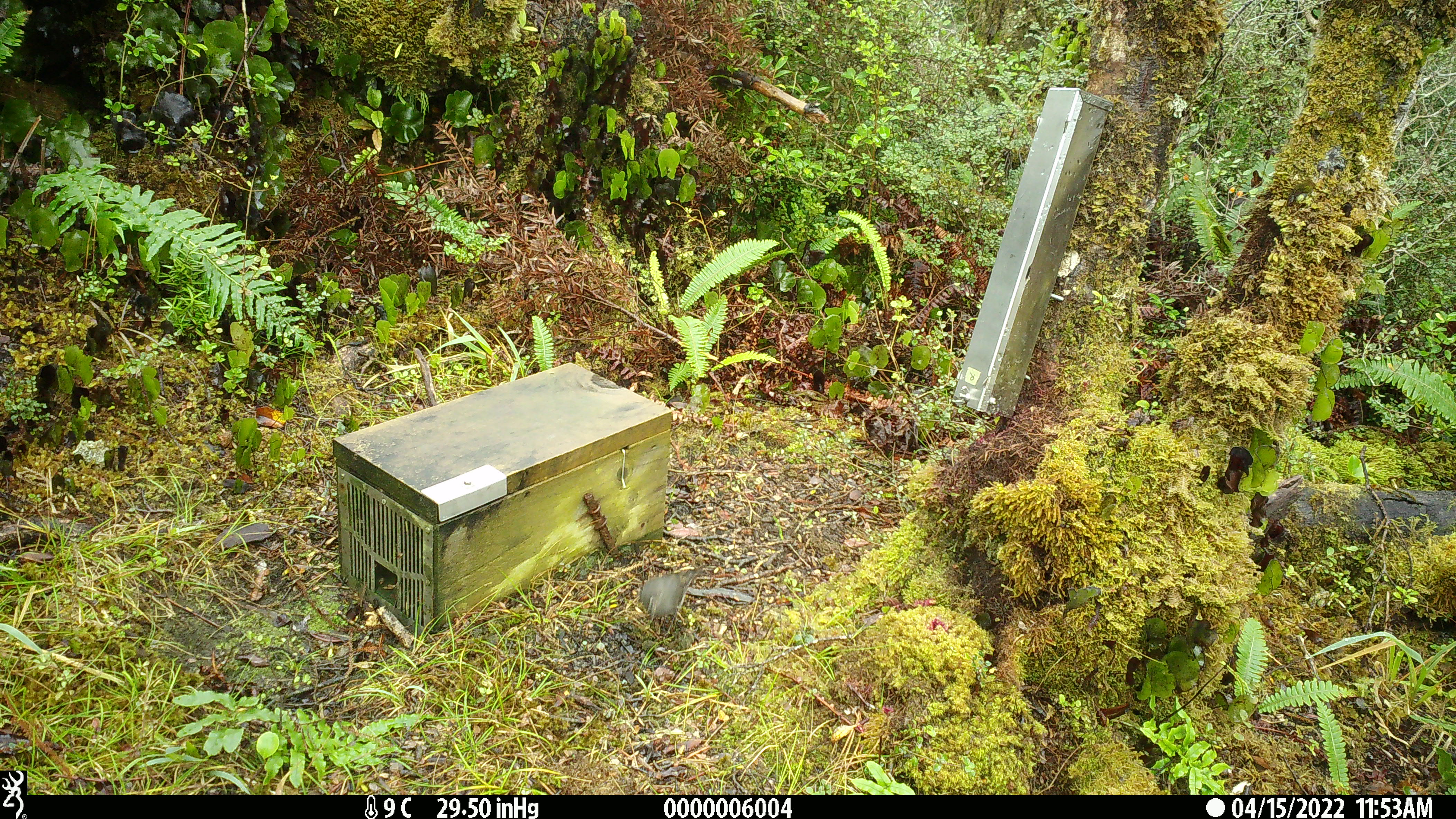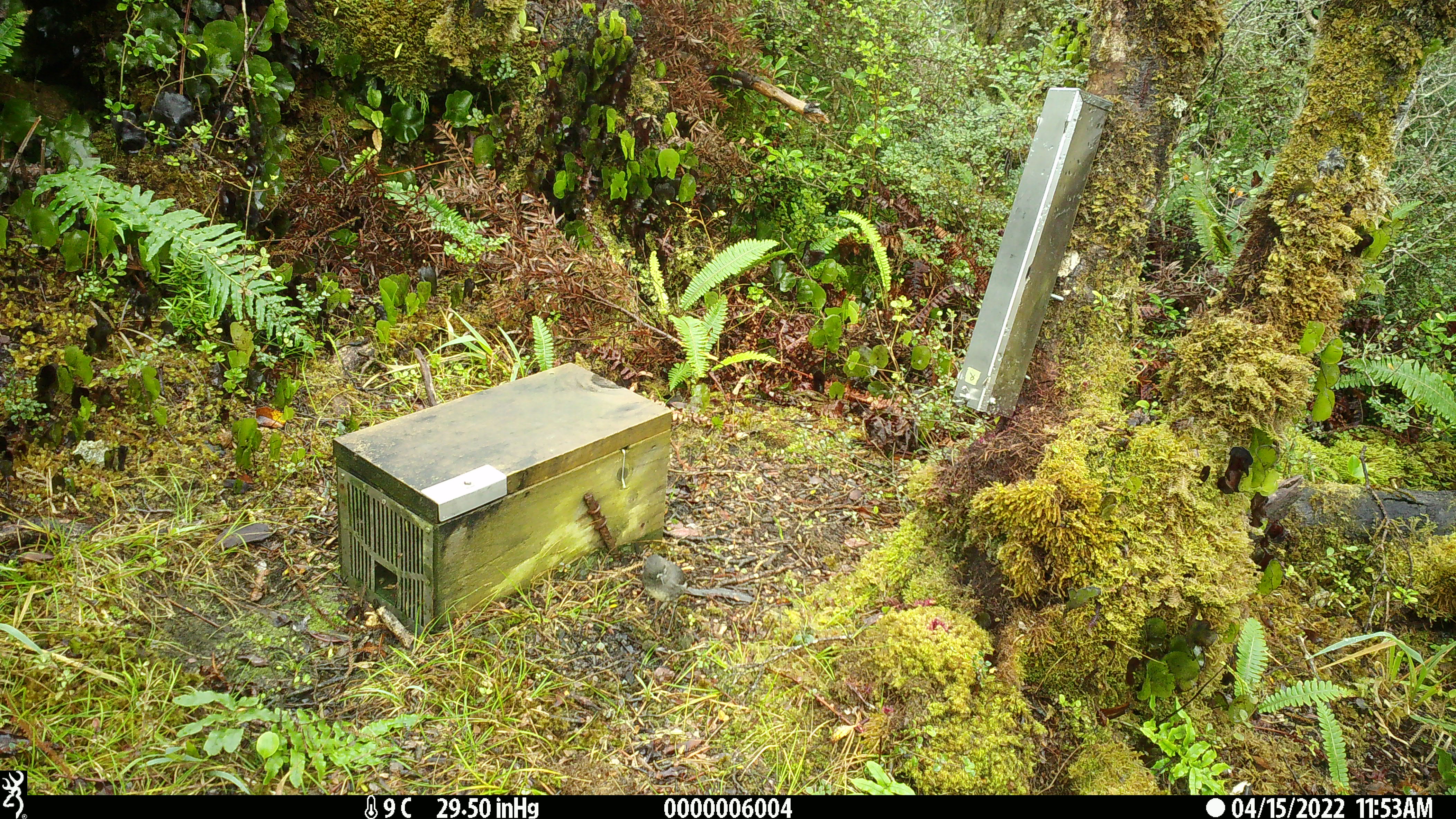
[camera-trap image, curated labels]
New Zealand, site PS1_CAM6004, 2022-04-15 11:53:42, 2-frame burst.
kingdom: Animalia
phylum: Chordata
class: Aves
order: Passeriformes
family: Petroicidae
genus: Petroica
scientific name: Petroica australis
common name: new zealand robin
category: robin